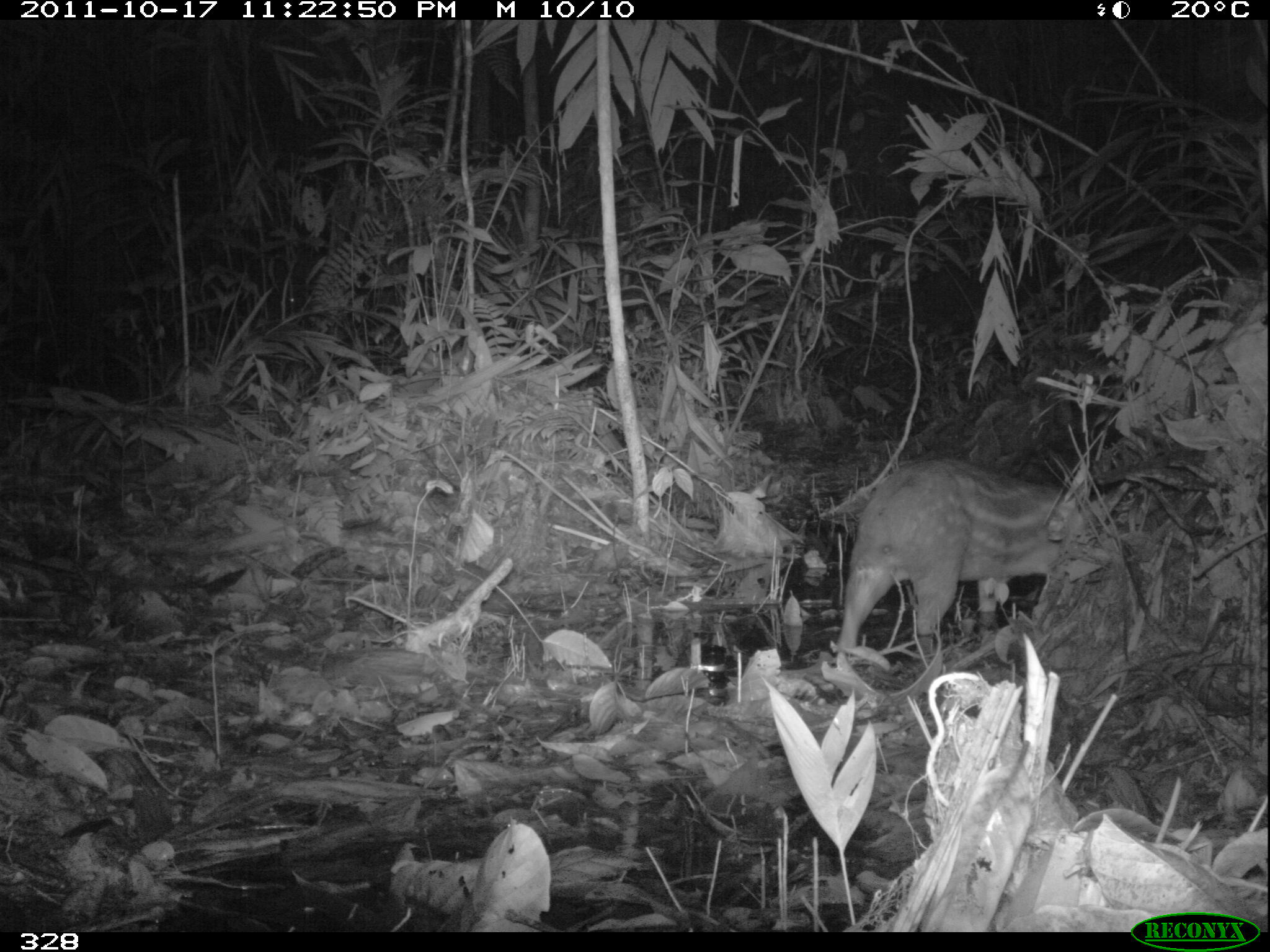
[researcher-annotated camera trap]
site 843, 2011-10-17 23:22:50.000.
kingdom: Animalia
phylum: Chordata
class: Mammalia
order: Rodentia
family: Cuniculidae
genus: Cuniculus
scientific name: Cuniculus paca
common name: spotted paca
Cuniculus paca (spotted paca).